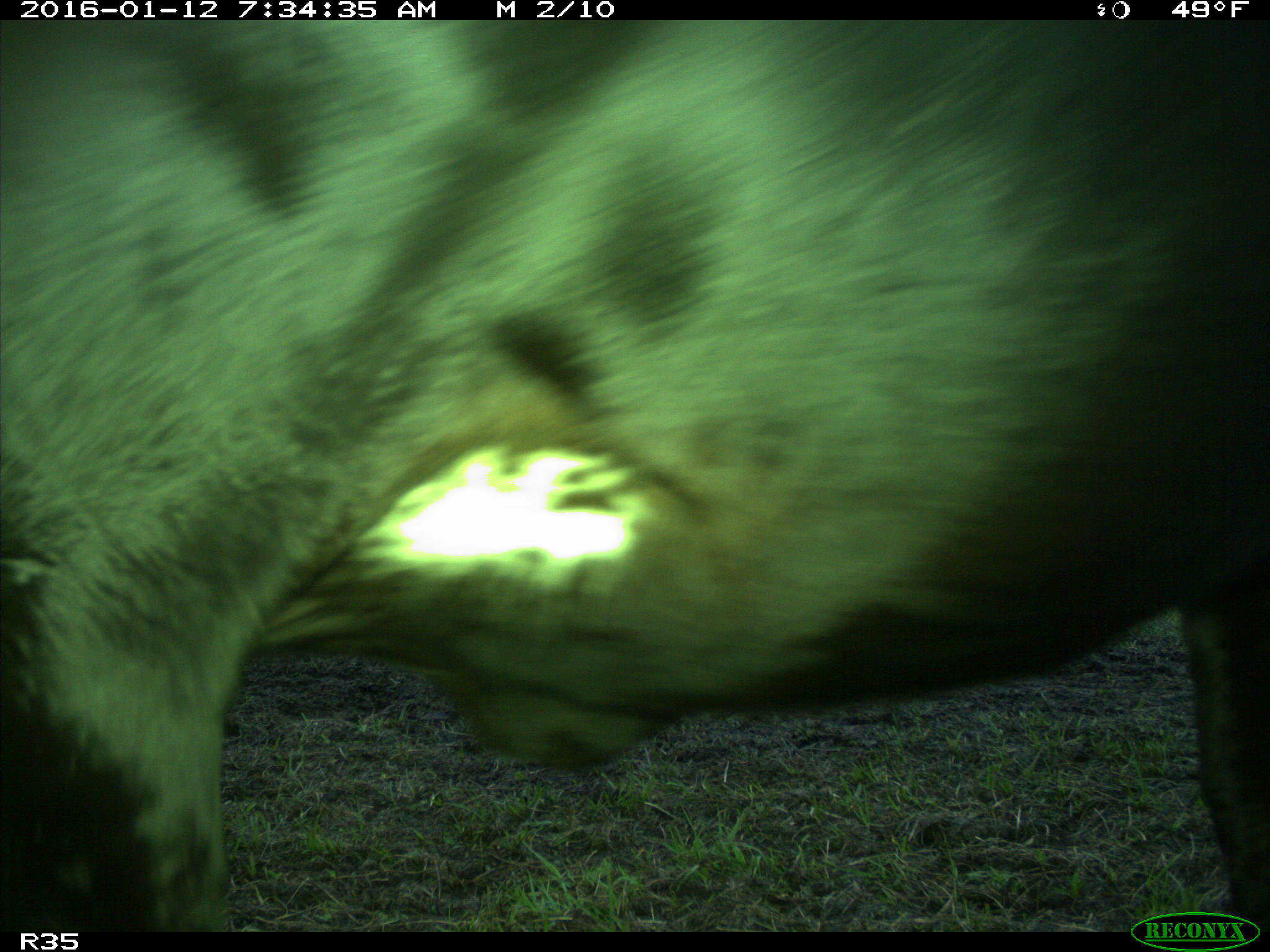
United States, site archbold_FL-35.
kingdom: Animalia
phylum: Chordata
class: Mammalia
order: Artiodactyla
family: Bovidae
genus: Bos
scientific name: Bos taurus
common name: domestic cow